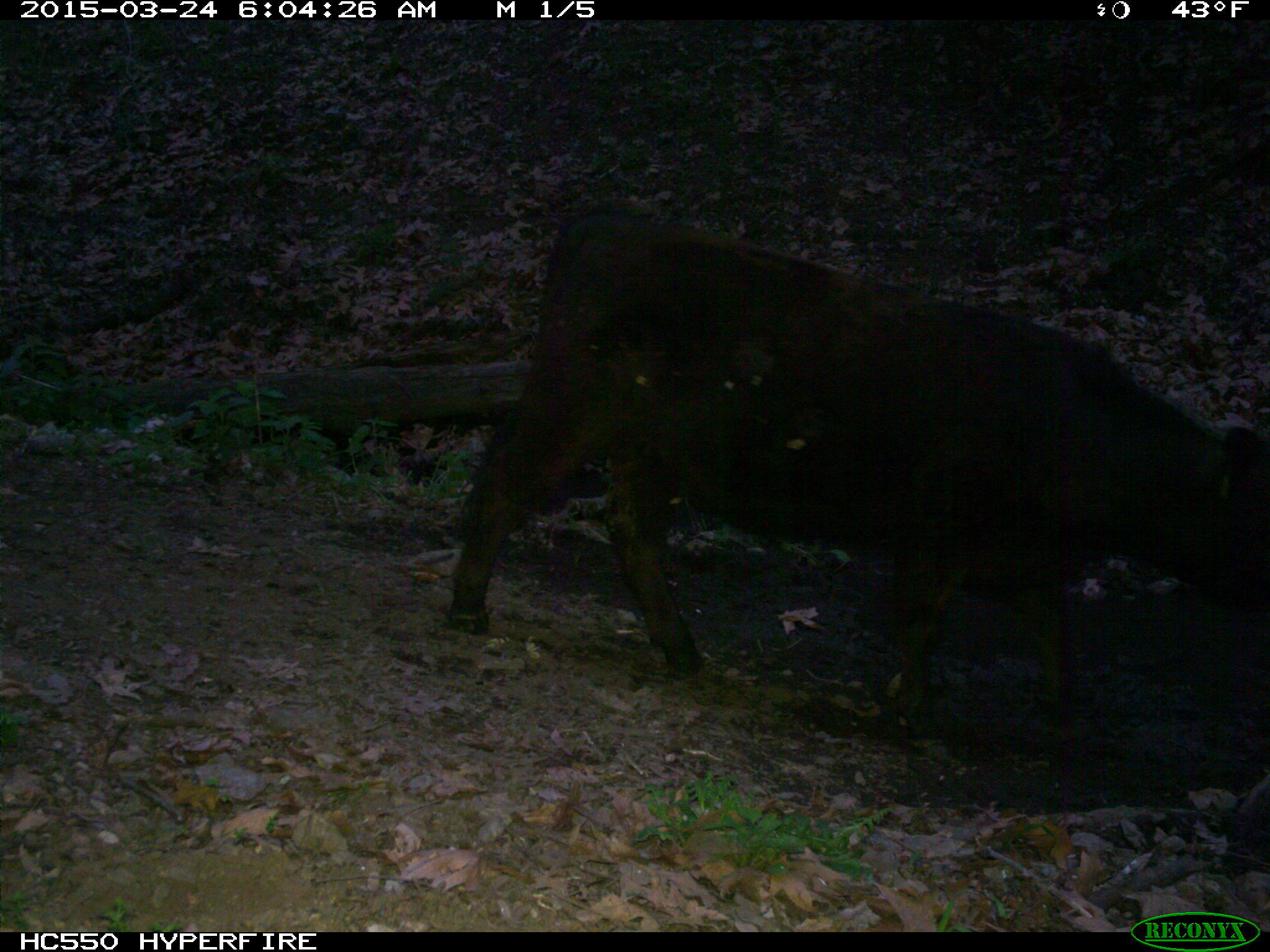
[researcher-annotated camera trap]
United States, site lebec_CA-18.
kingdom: Animalia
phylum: Chordata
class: Mammalia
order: Artiodactyla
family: Bovidae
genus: Bos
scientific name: Bos taurus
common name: domestic cow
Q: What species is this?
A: Bos taurus (domestic cow).